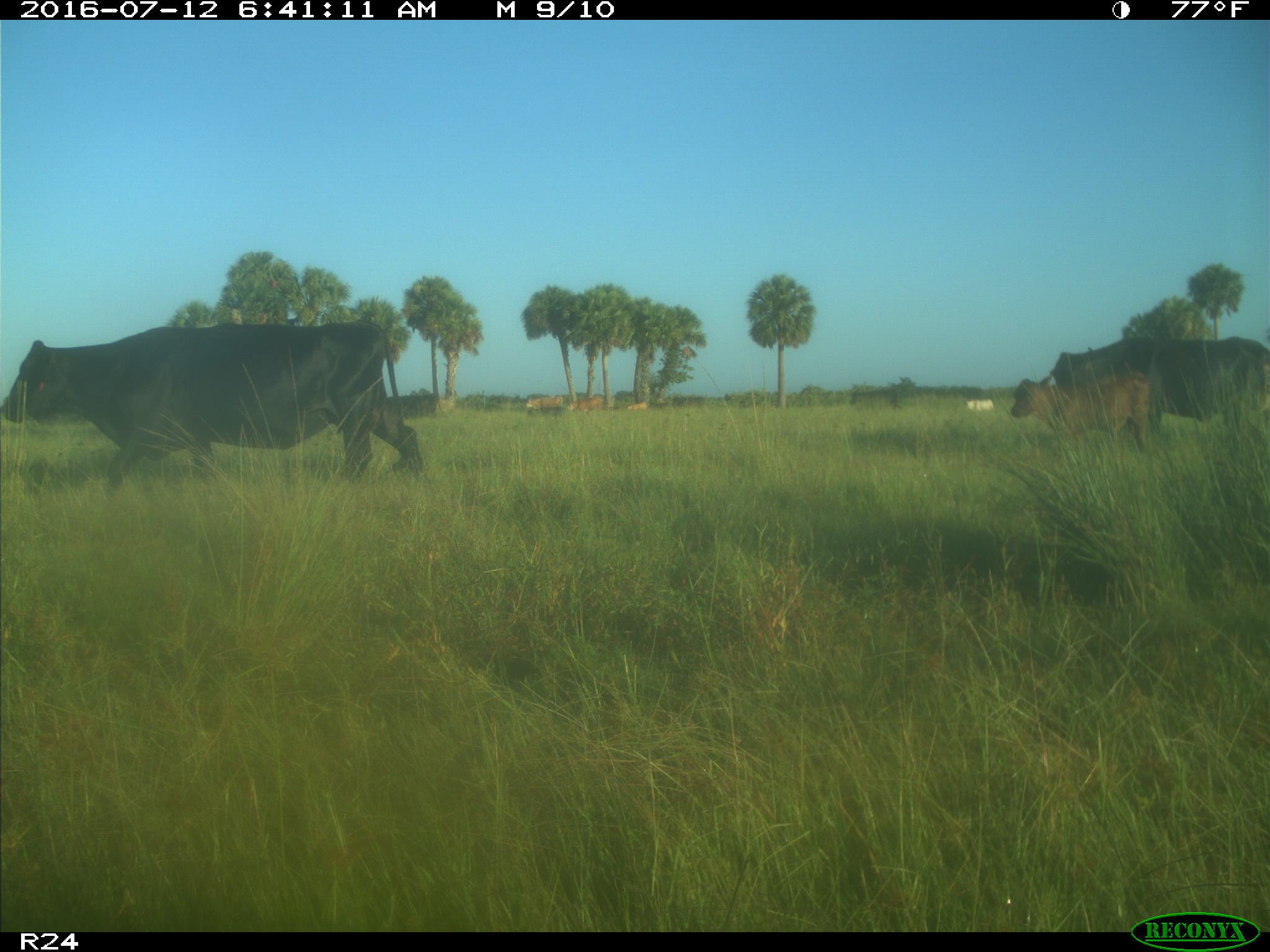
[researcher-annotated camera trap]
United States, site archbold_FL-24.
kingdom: Animalia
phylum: Chordata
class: Mammalia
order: Artiodactyla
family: Bovidae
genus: Bos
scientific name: Bos taurus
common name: domestic cow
Bos taurus (domestic cow).